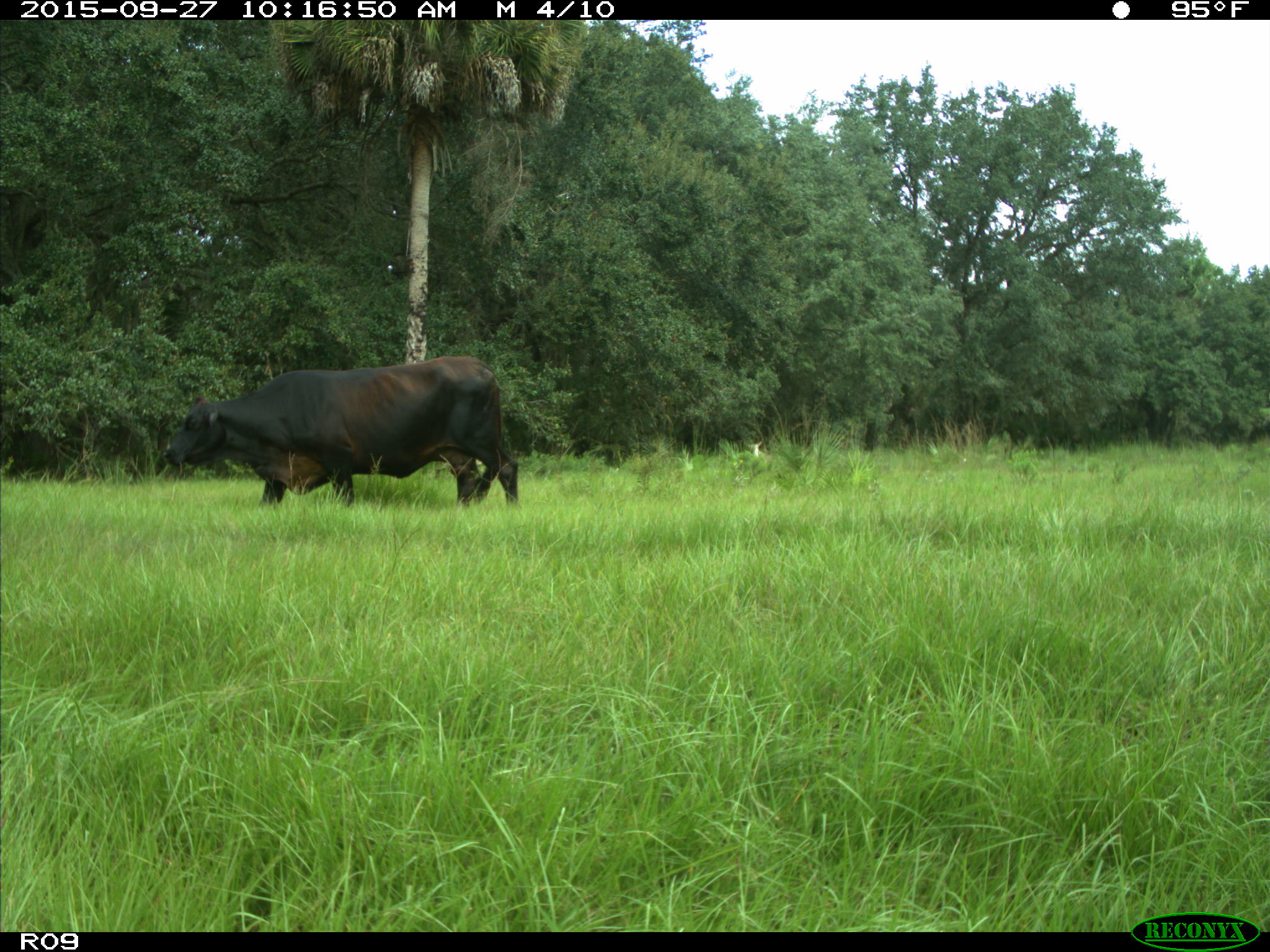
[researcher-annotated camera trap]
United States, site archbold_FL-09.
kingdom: Animalia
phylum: Chordata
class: Mammalia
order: Artiodactyla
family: Bovidae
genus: Bos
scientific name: Bos taurus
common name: domestic cow